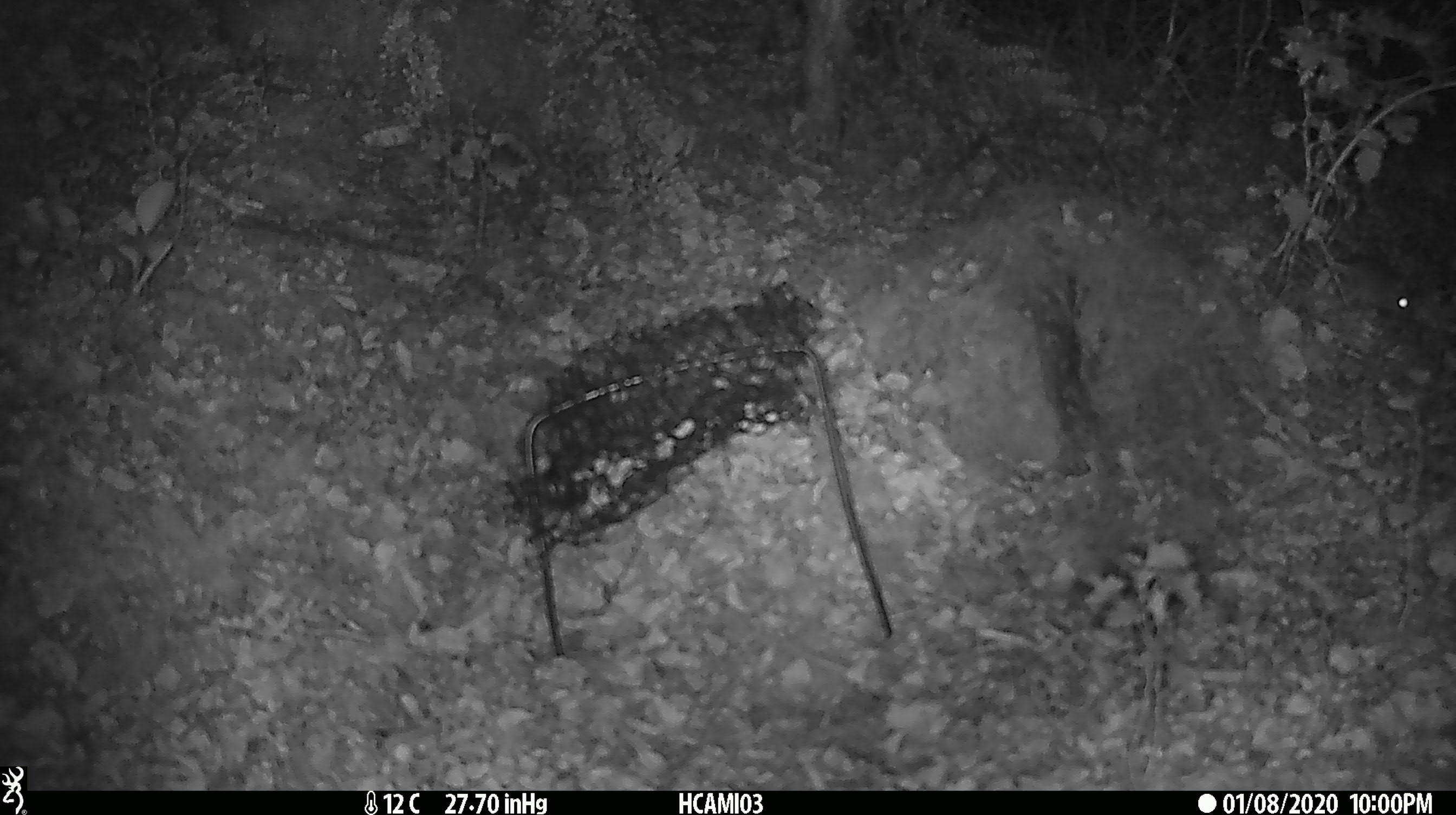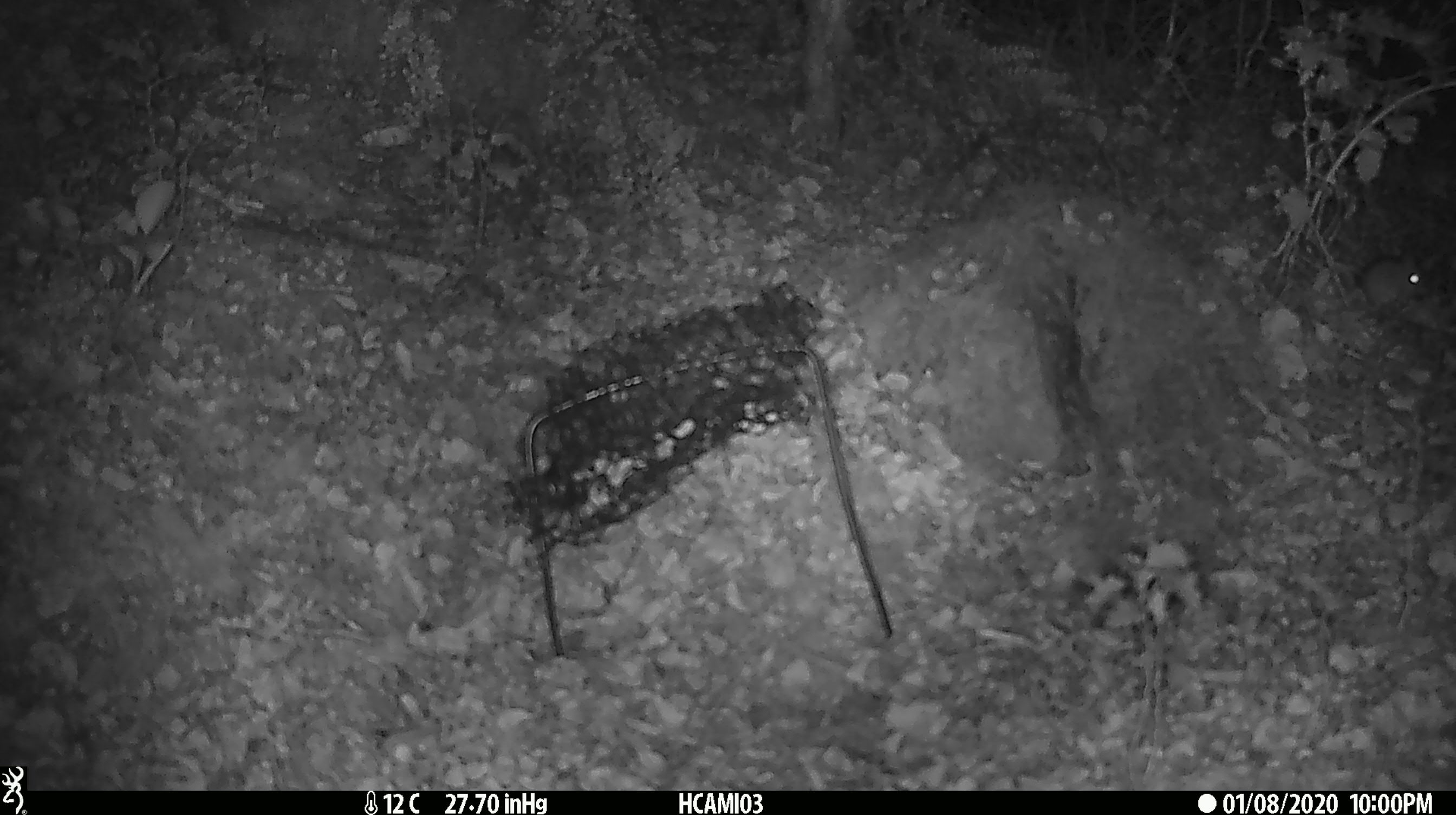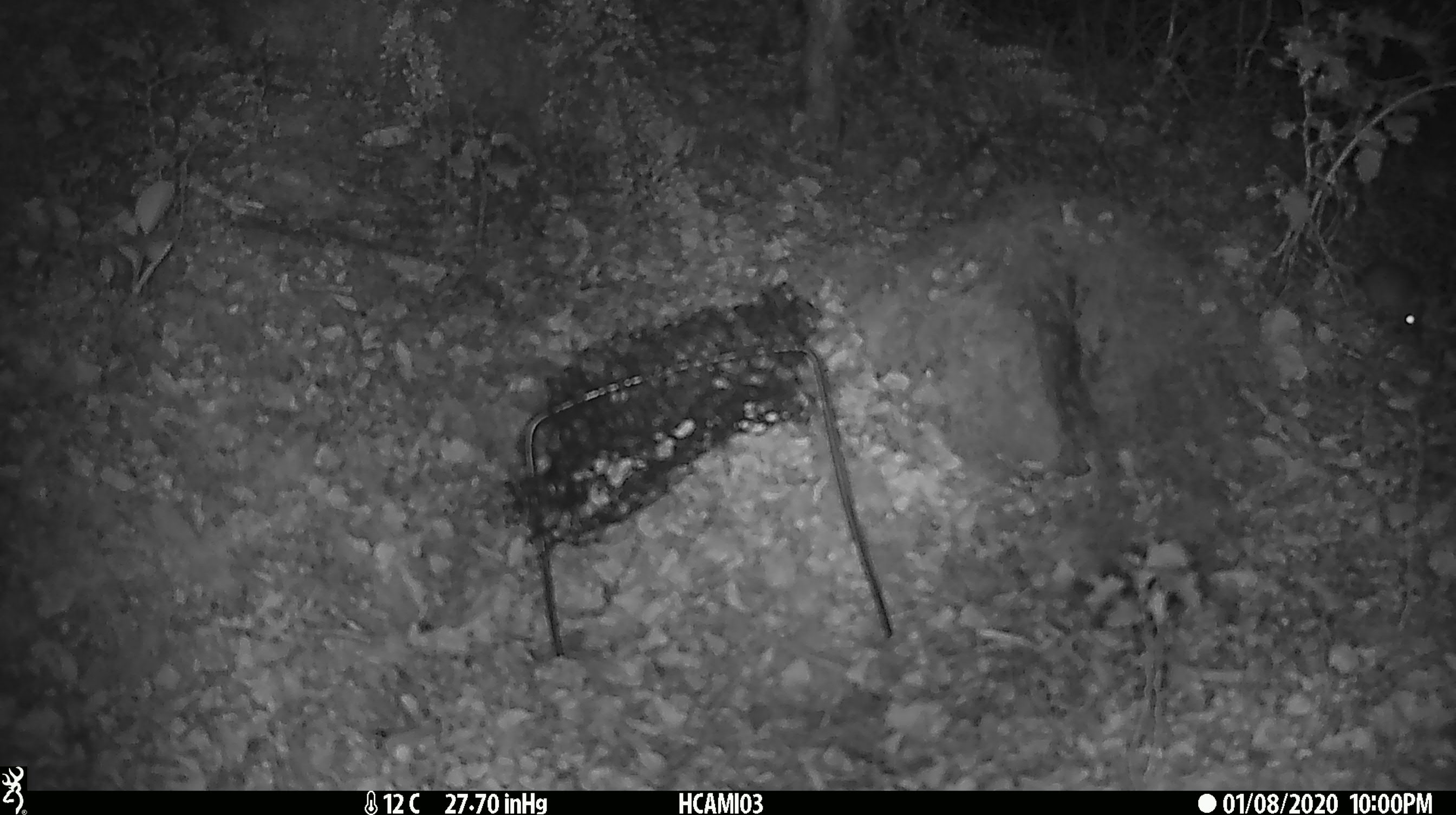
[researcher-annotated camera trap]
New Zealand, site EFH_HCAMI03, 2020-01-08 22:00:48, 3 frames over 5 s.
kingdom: Animalia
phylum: Chordata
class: Mammalia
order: Rodentia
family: Muridae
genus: Mus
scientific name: Mus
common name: mouse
Mouse (Mus).